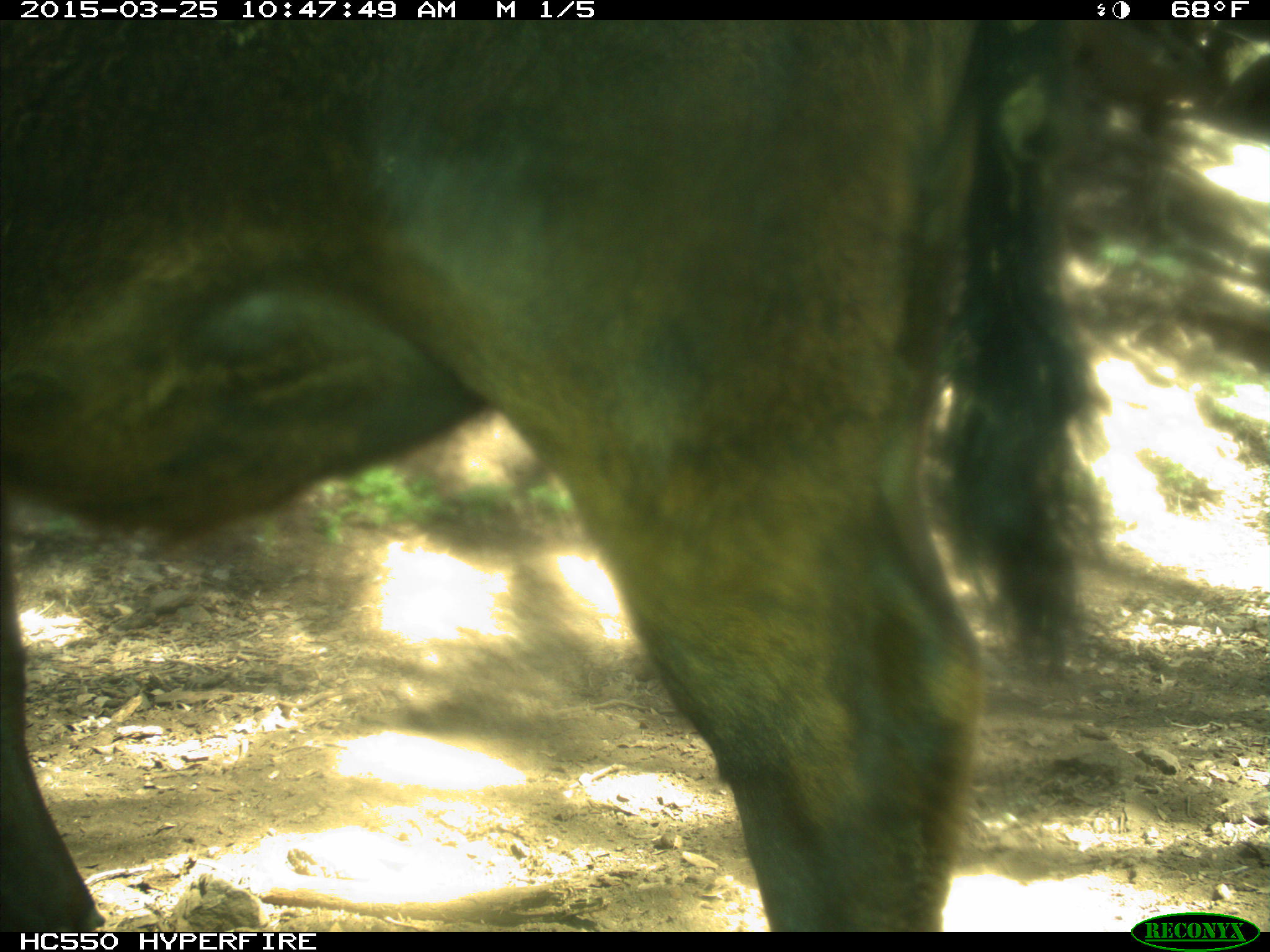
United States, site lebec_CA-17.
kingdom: Animalia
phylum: Chordata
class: Mammalia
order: Artiodactyla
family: Bovidae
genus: Bos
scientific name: Bos taurus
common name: domestic cow